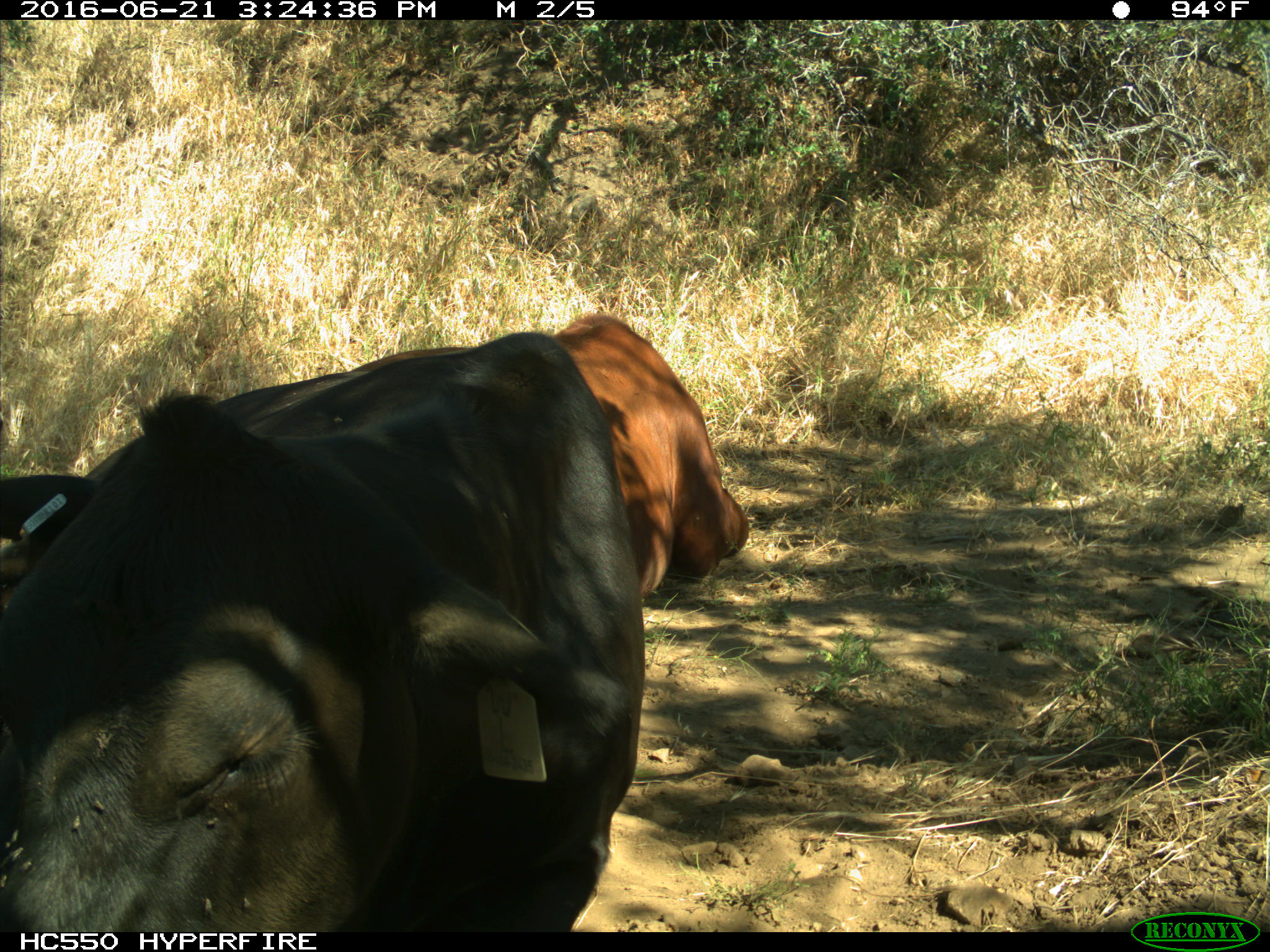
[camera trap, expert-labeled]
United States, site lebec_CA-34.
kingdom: Animalia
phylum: Chordata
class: Mammalia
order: Artiodactyla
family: Bovidae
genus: Bos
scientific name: Bos taurus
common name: domestic cow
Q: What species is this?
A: Bos taurus (domestic cow).